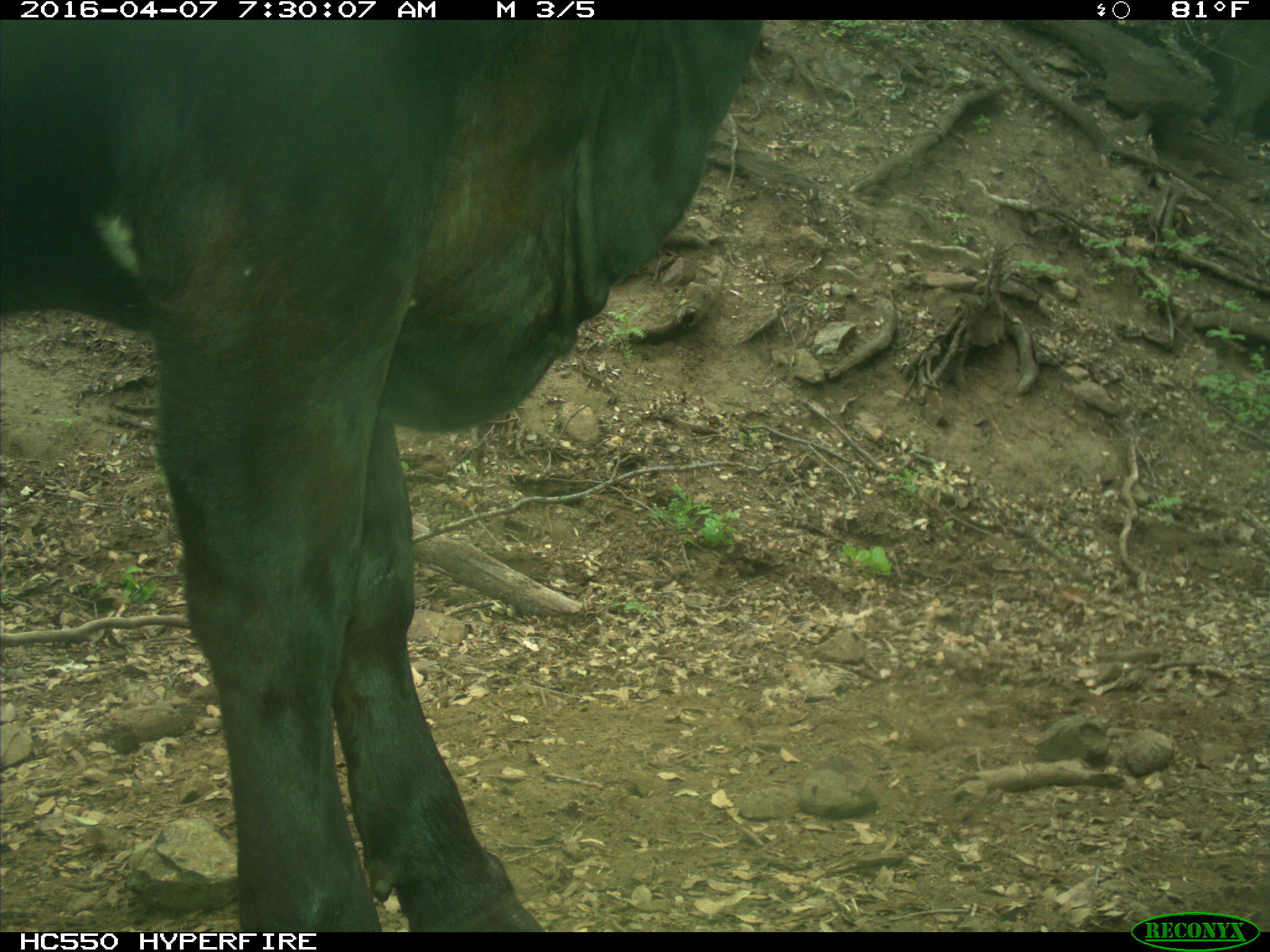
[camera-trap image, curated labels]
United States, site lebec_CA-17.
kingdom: Animalia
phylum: Chordata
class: Mammalia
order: Artiodactyla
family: Bovidae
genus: Bos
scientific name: Bos taurus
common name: domestic cow